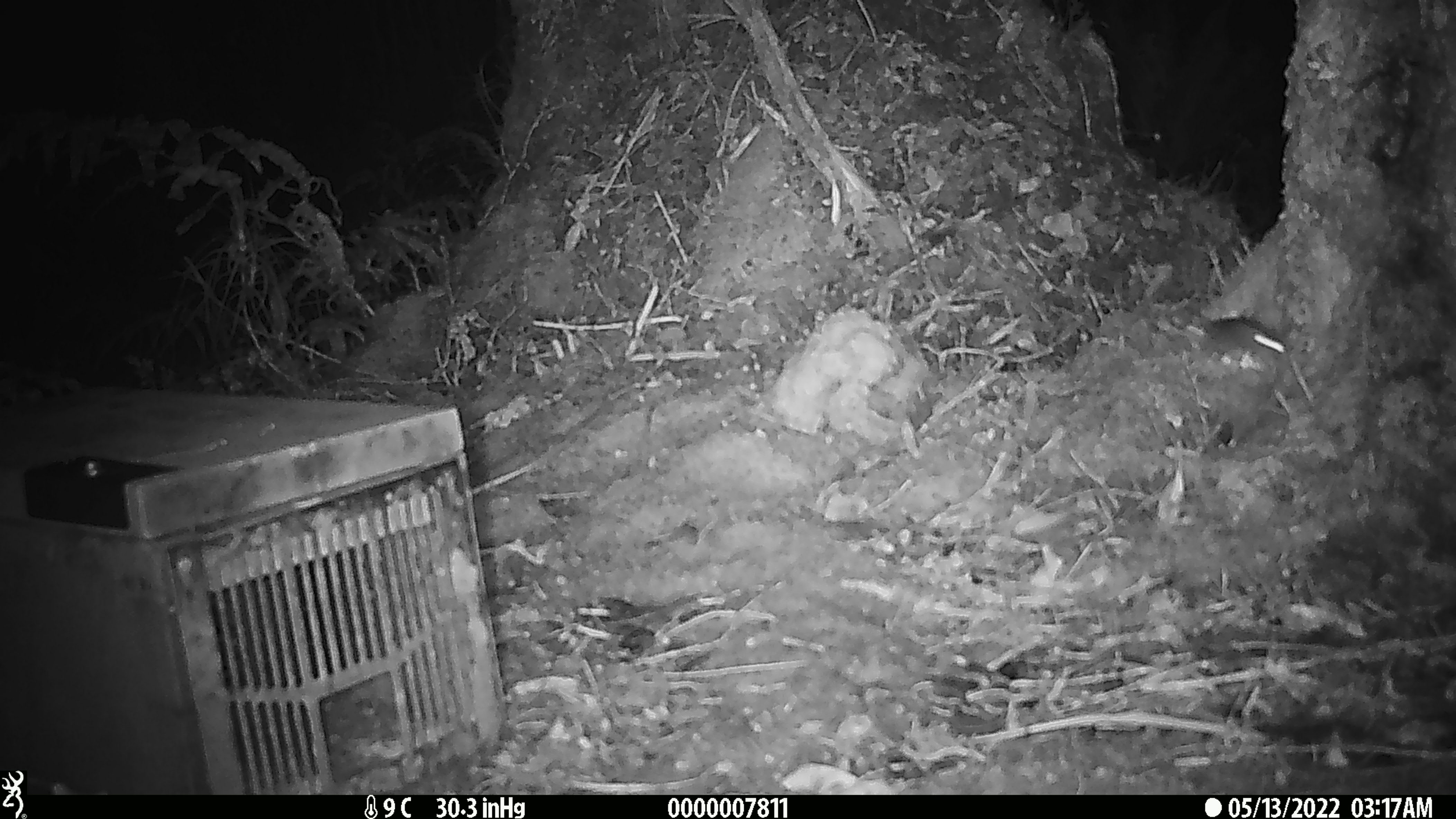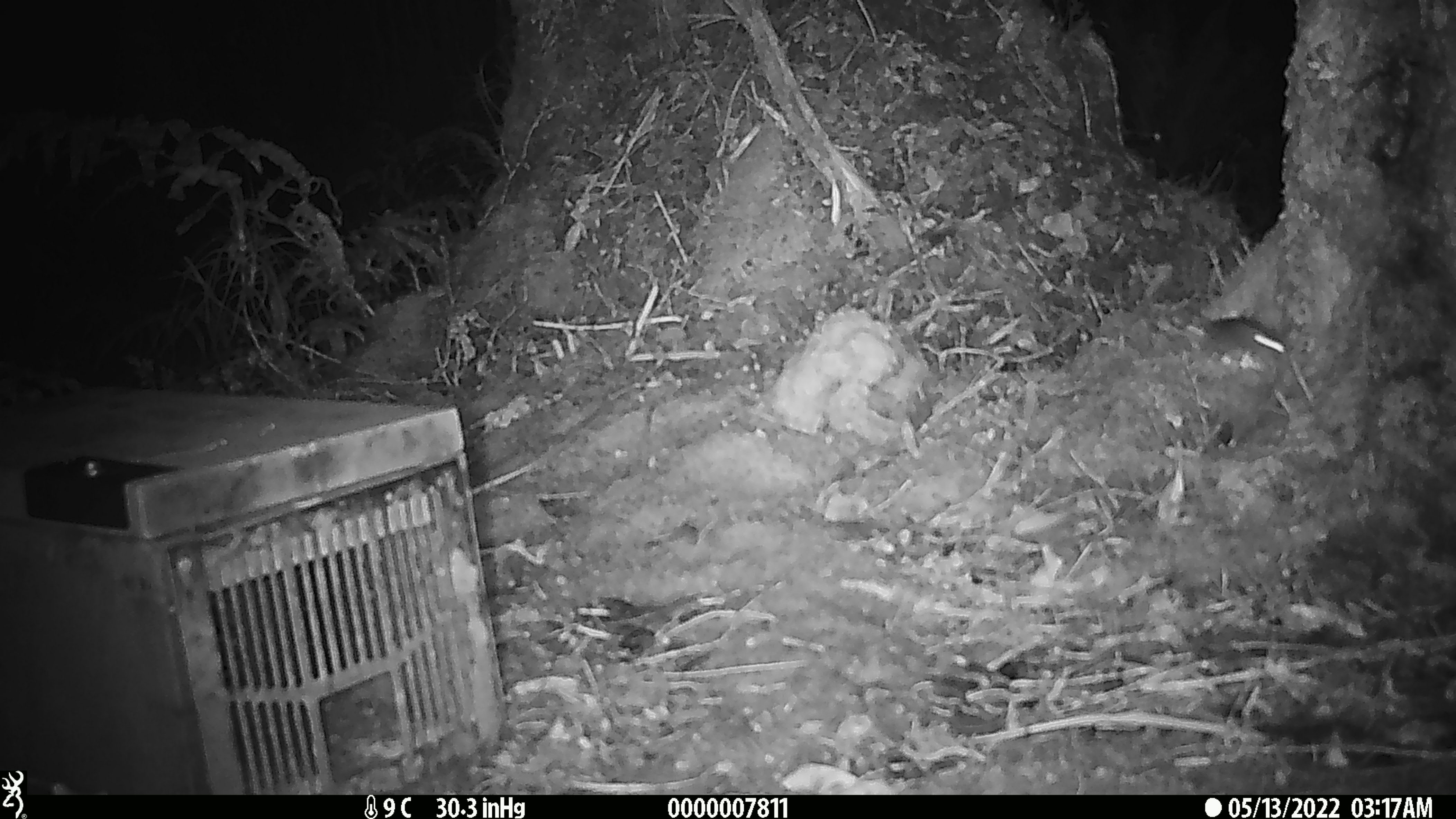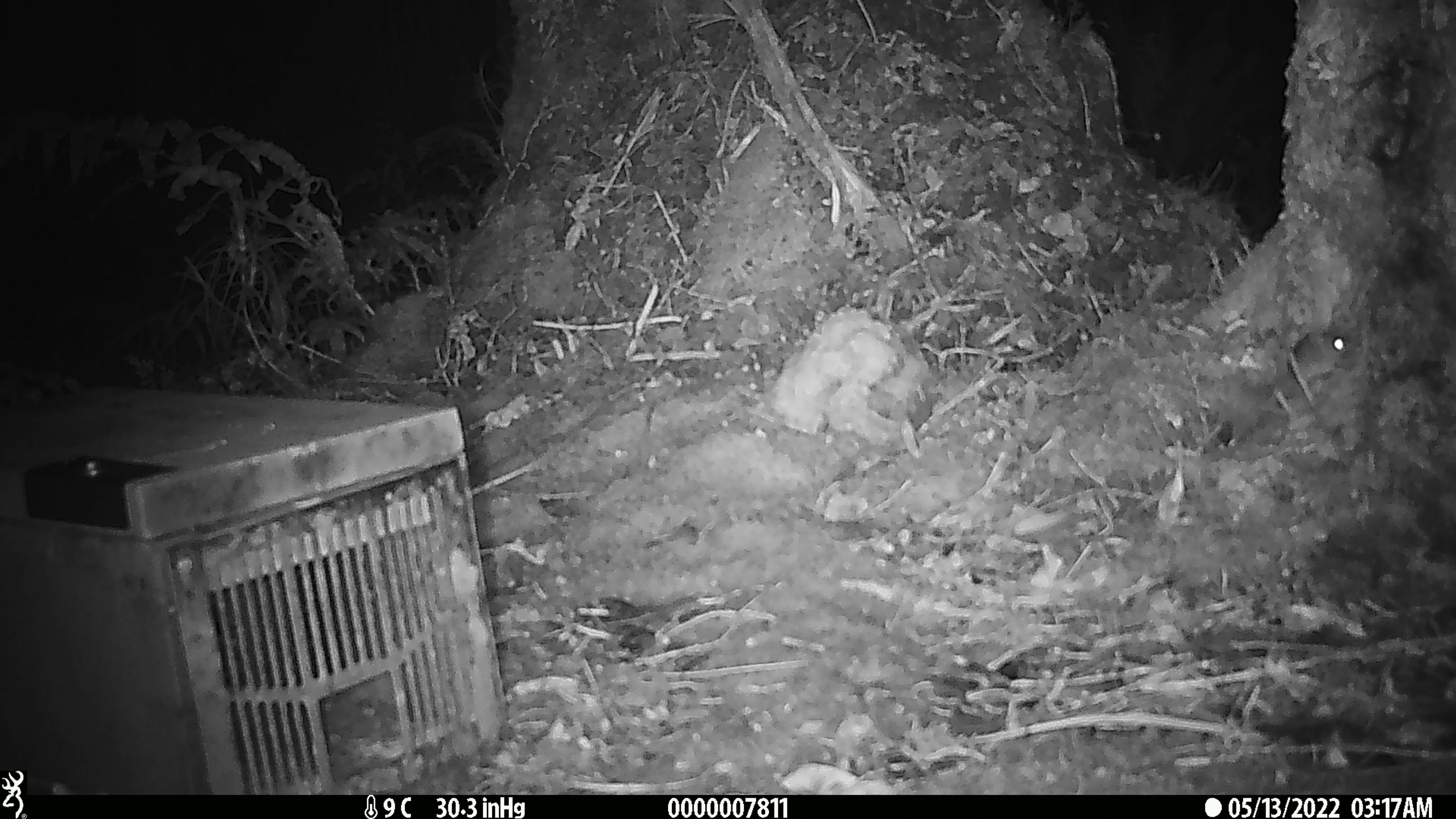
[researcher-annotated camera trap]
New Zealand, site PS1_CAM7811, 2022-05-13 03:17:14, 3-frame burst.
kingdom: Animalia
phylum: Chordata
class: Mammalia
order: Rodentia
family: Muridae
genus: Mus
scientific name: Mus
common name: mouse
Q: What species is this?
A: Mouse (Mus).